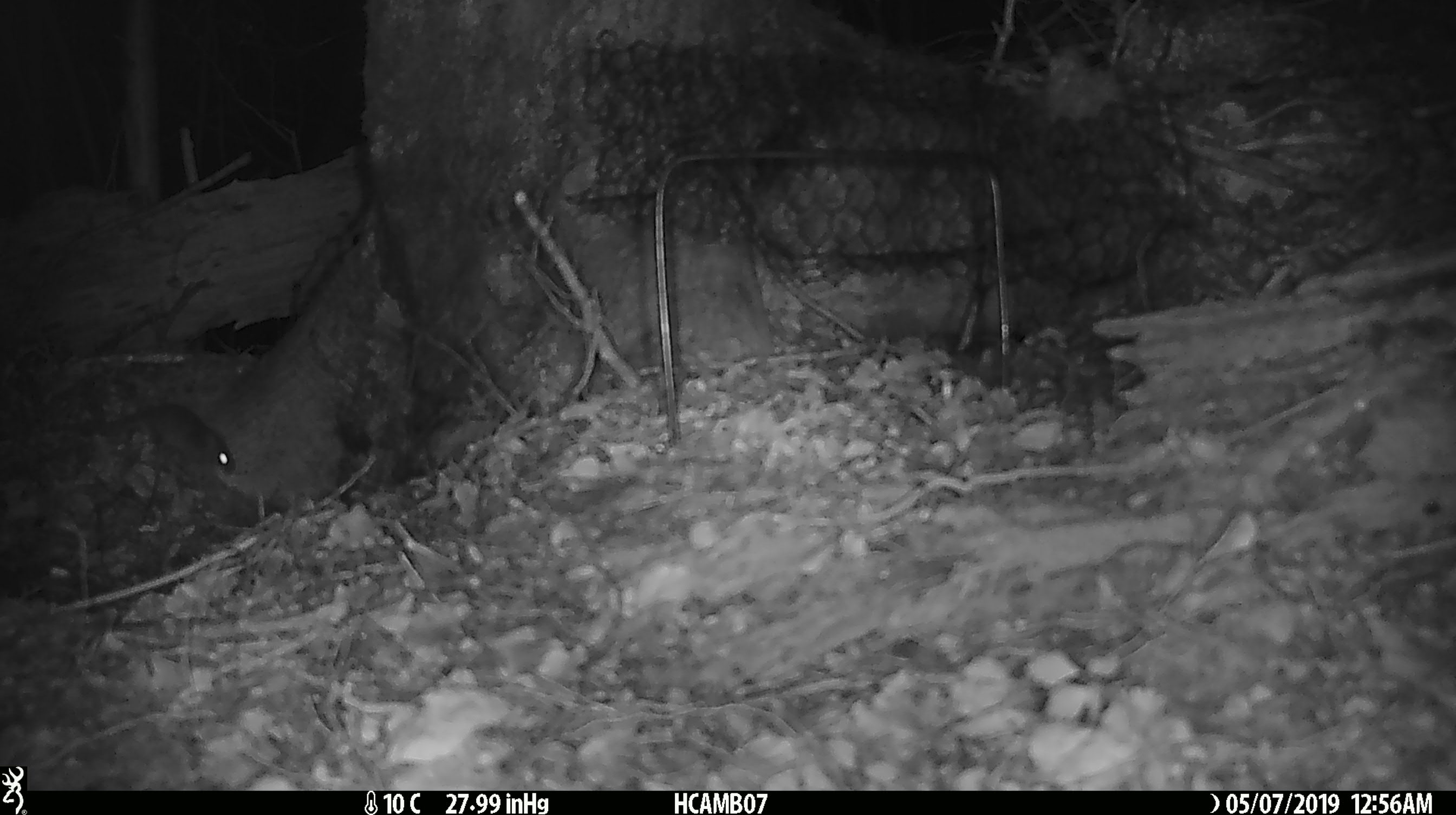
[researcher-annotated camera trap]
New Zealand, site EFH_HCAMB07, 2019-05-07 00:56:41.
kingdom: Animalia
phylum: Chordata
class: Mammalia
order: Rodentia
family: Muridae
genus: Mus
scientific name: Mus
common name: mouse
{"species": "mouse (Mus)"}